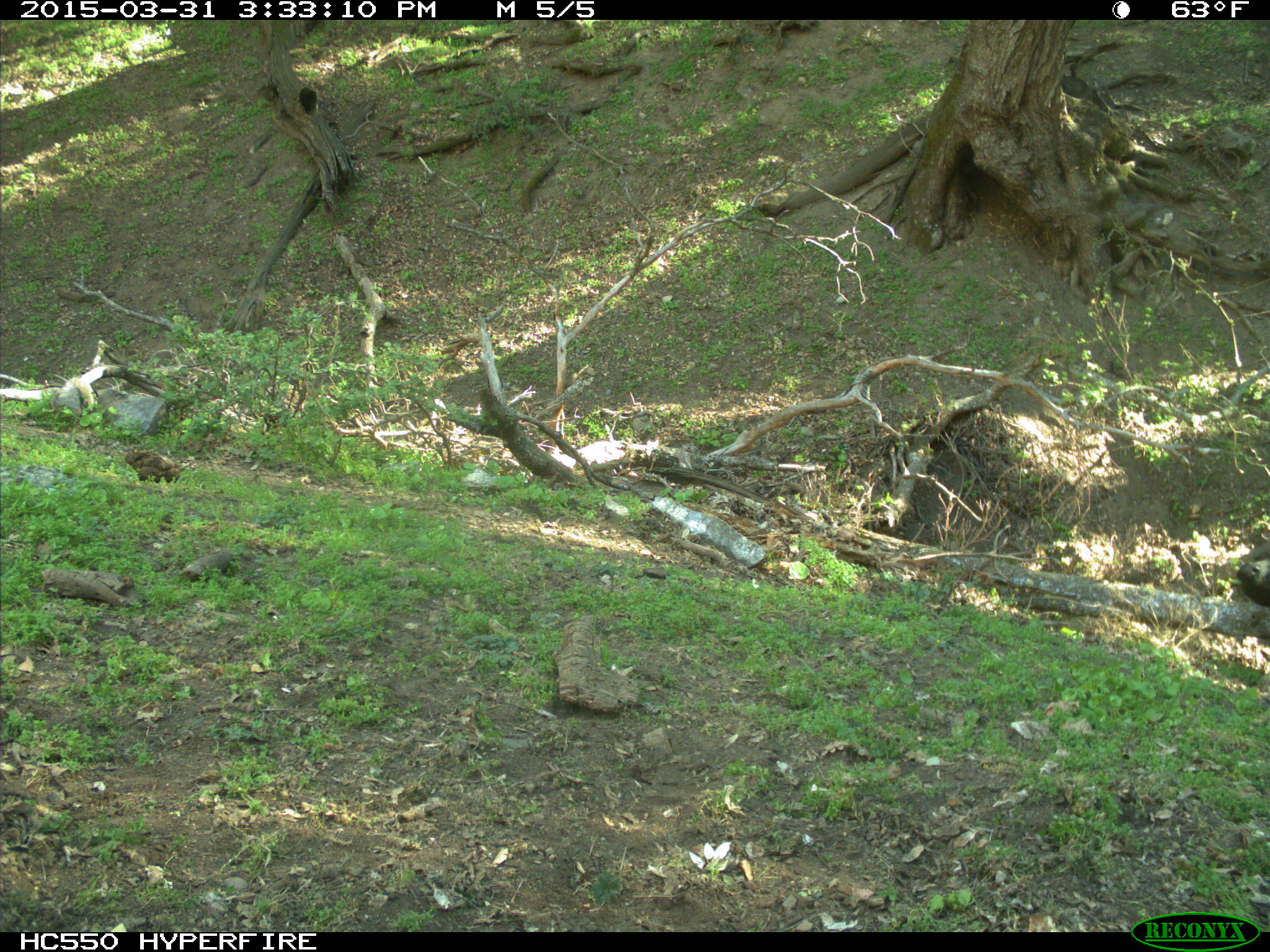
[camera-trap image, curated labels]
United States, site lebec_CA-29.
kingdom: Animalia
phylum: Chordata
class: Mammalia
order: Artiodactyla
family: Bovidae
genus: Bos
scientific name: Bos taurus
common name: domestic cow